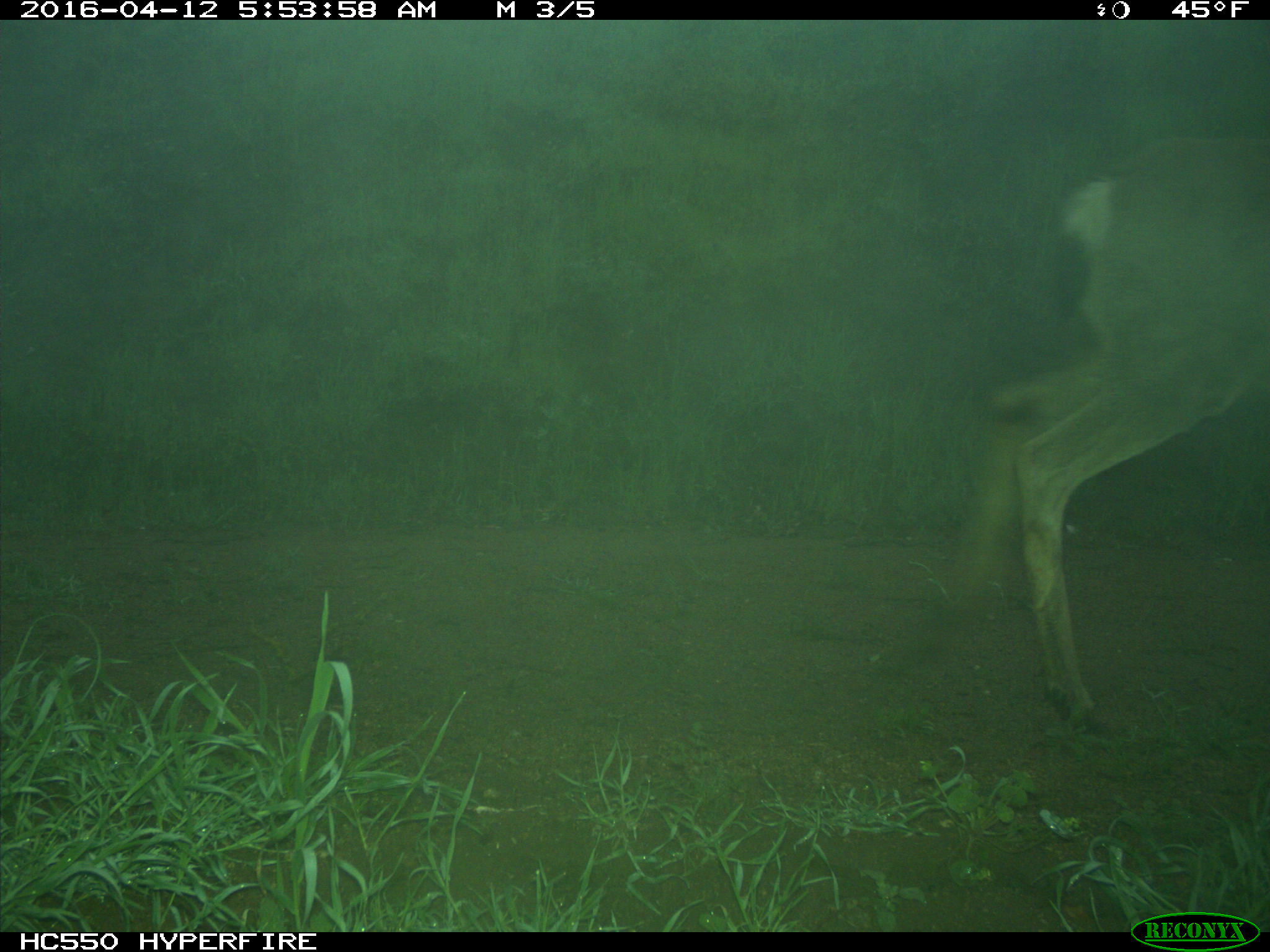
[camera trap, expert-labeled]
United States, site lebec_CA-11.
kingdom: Animalia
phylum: Chordata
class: Mammalia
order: Artiodactyla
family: Cervidae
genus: Odocoileus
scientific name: Odocoileus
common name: deer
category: unidentified deer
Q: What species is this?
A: Unidentified deer (deer) (Odocoileus).